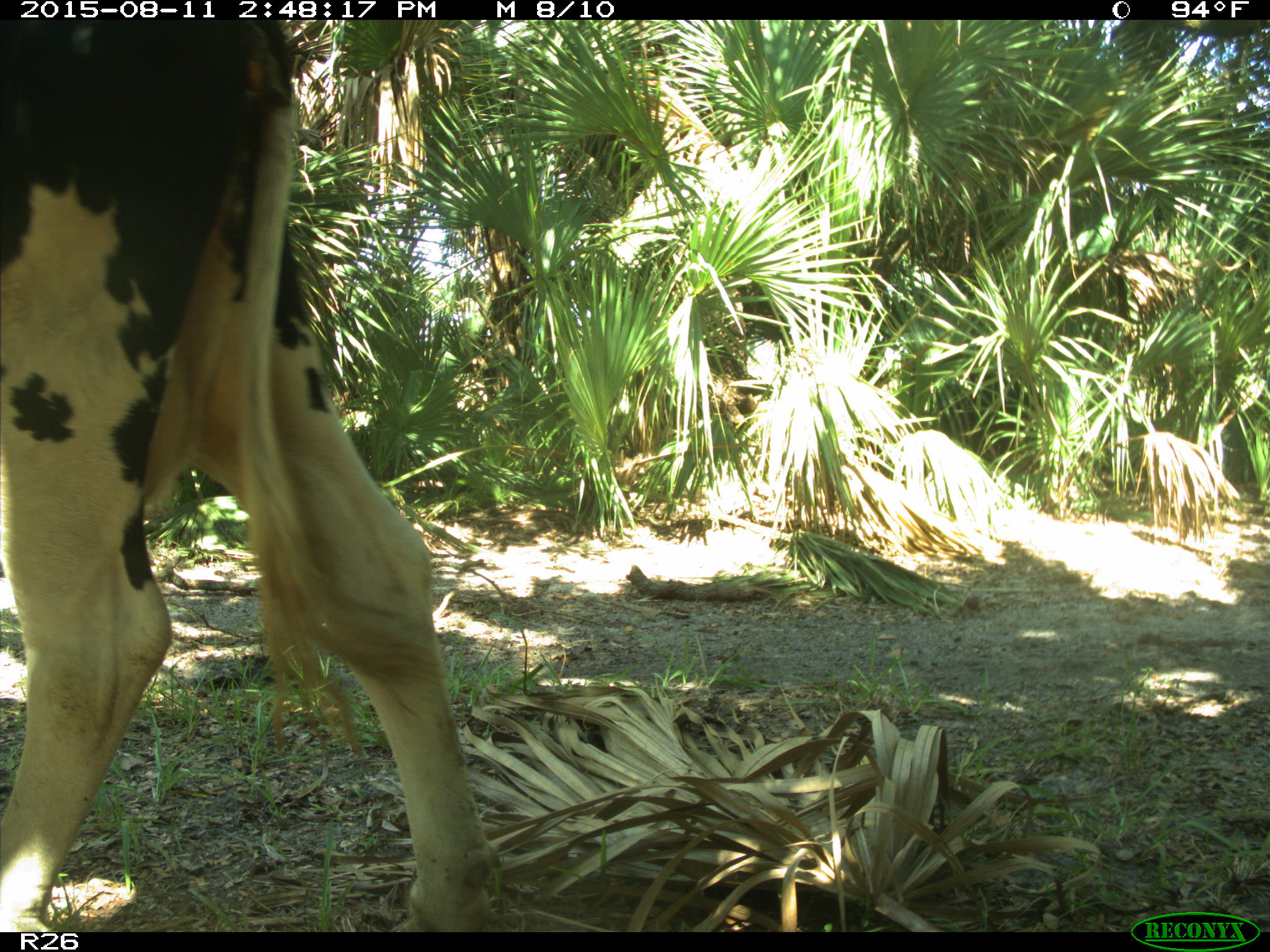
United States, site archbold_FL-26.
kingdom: Animalia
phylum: Chordata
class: Mammalia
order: Artiodactyla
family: Bovidae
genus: Bos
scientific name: Bos taurus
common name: domestic cow